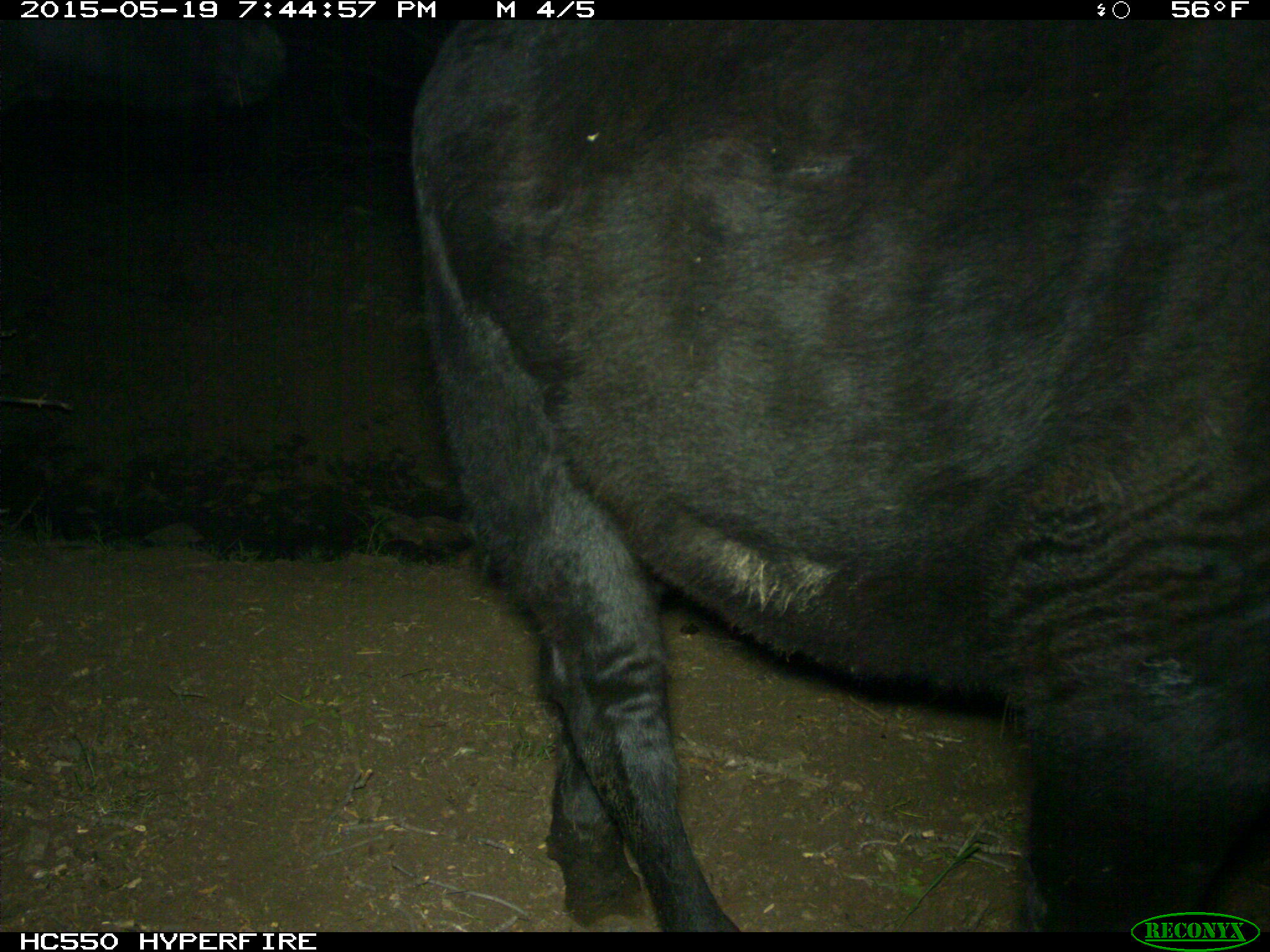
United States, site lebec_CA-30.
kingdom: Animalia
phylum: Chordata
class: Mammalia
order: Artiodactyla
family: Bovidae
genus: Bos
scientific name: Bos taurus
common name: domestic cow